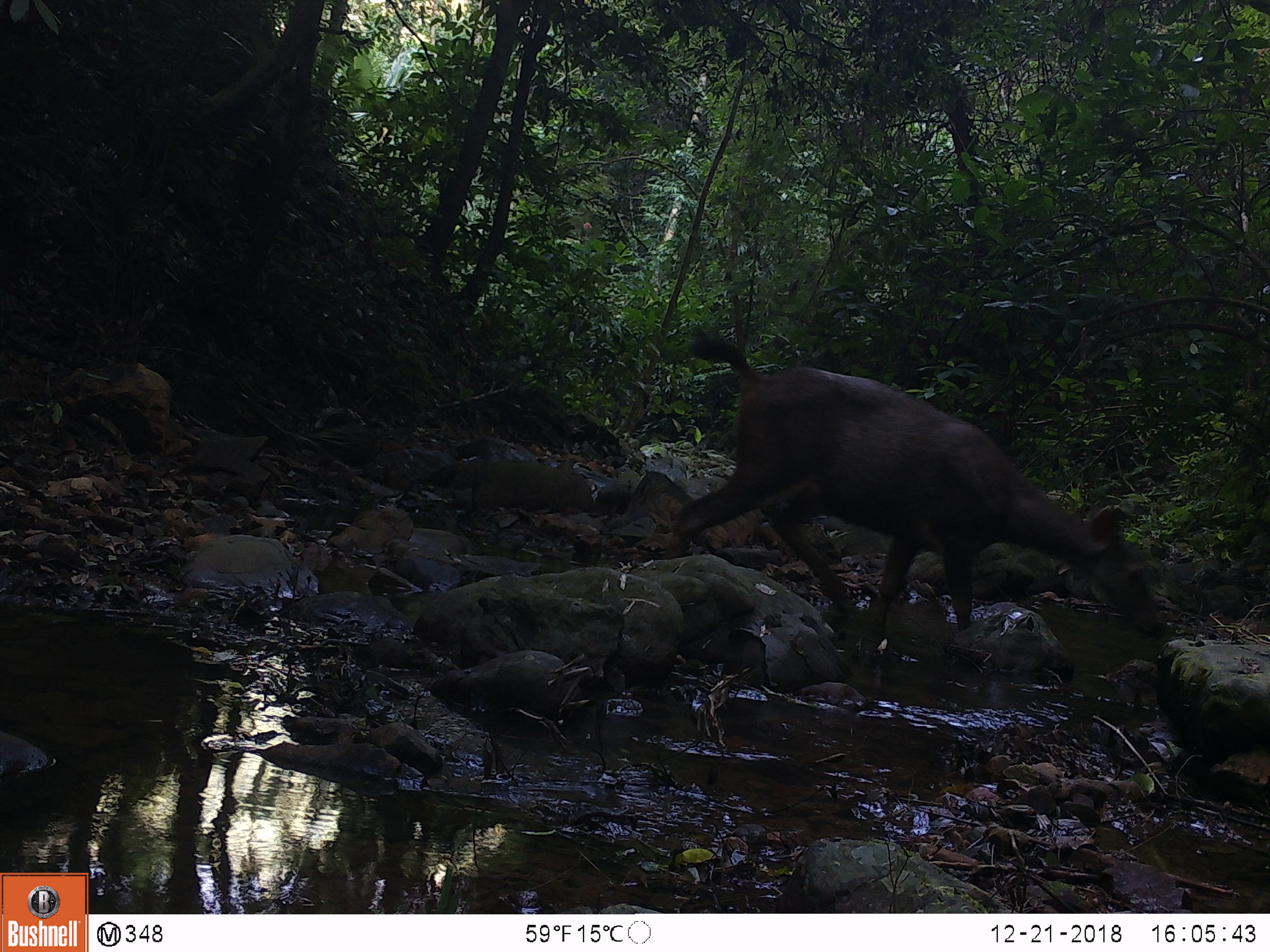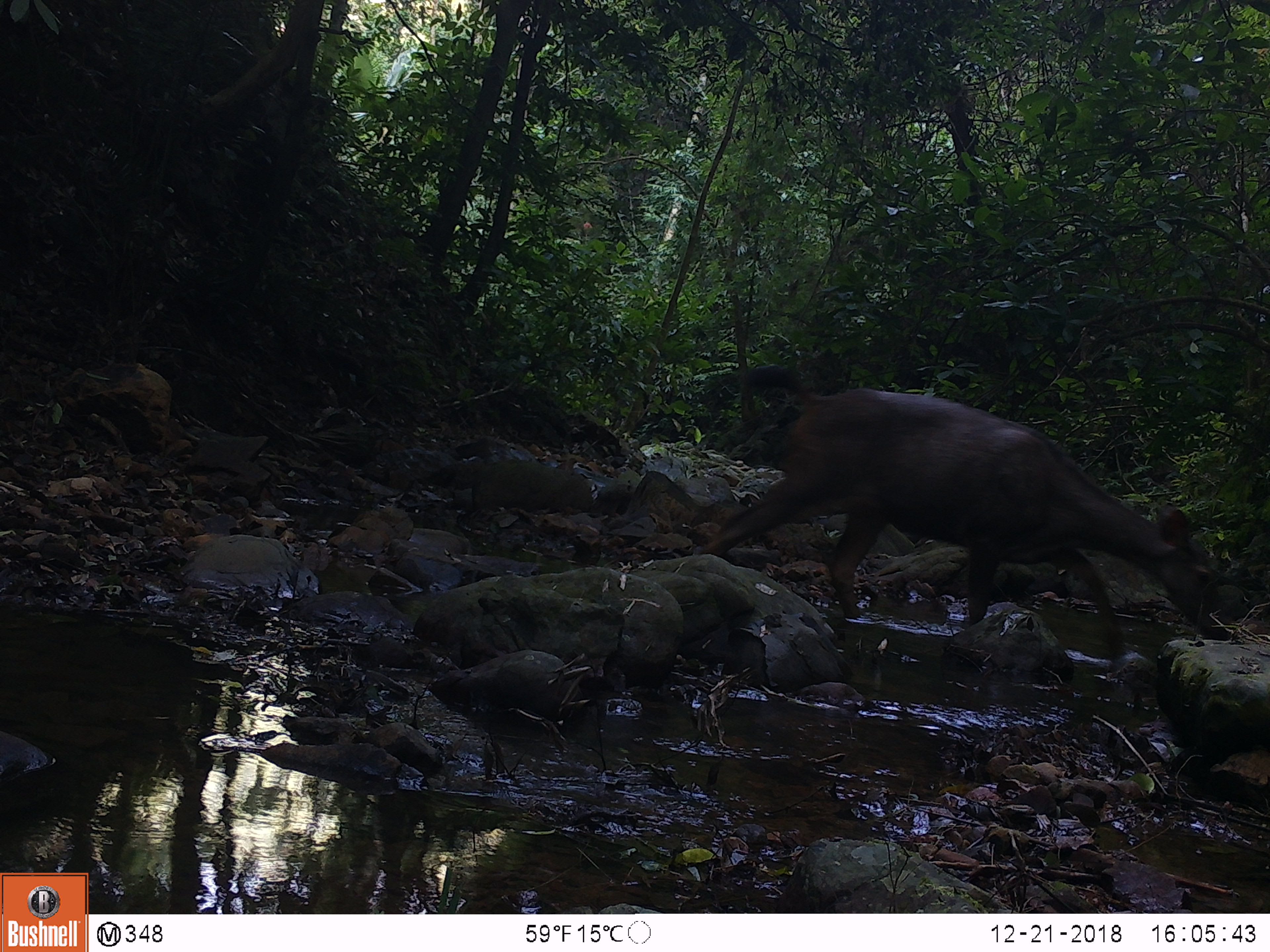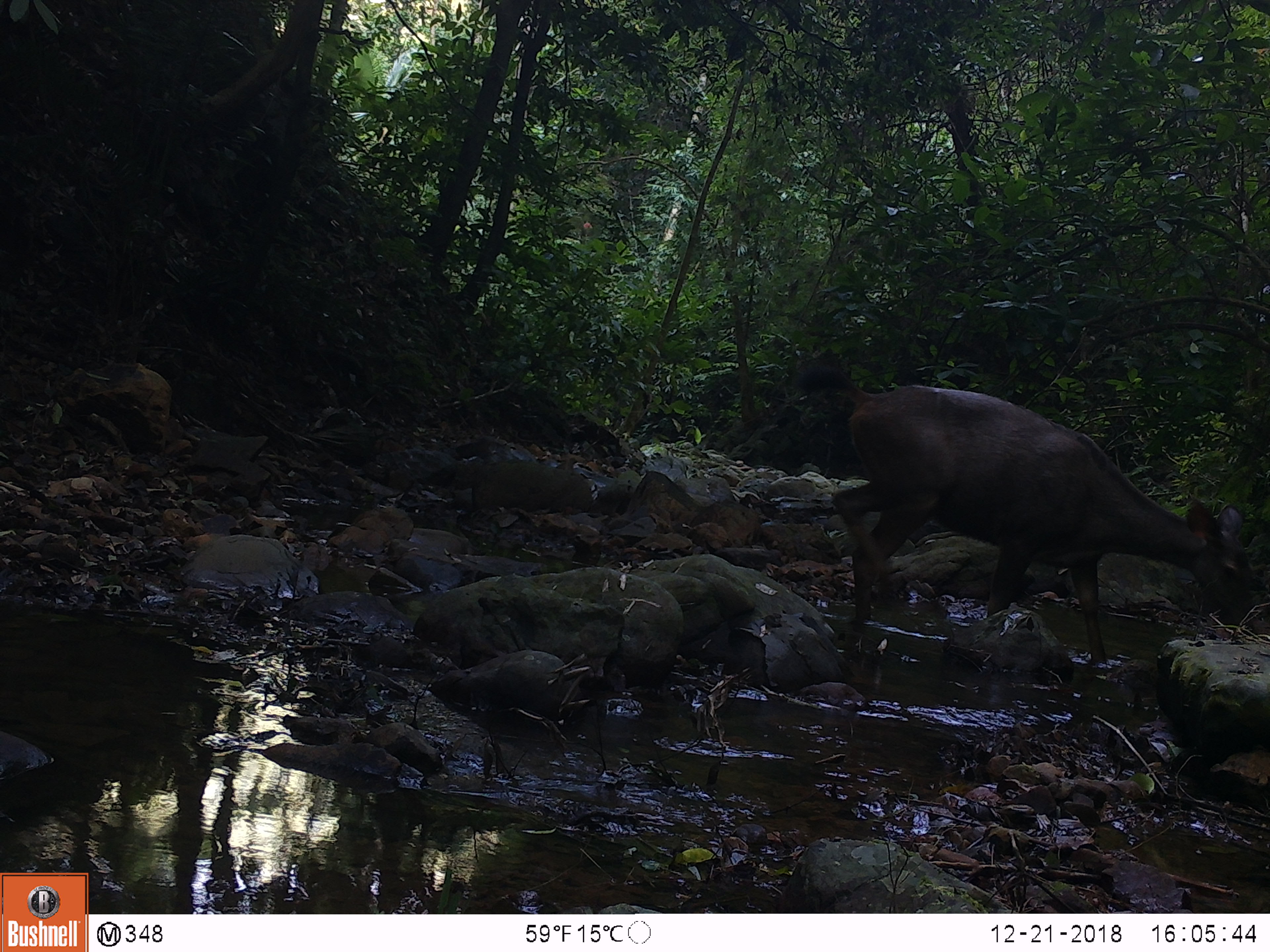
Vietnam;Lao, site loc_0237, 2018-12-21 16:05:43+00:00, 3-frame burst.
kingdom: Animalia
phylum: Chordata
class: Mammalia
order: Artiodactyla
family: Cervidae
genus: Rusa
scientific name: Rusa unicolor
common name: sambar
Sambar (Rusa unicolor). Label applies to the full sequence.